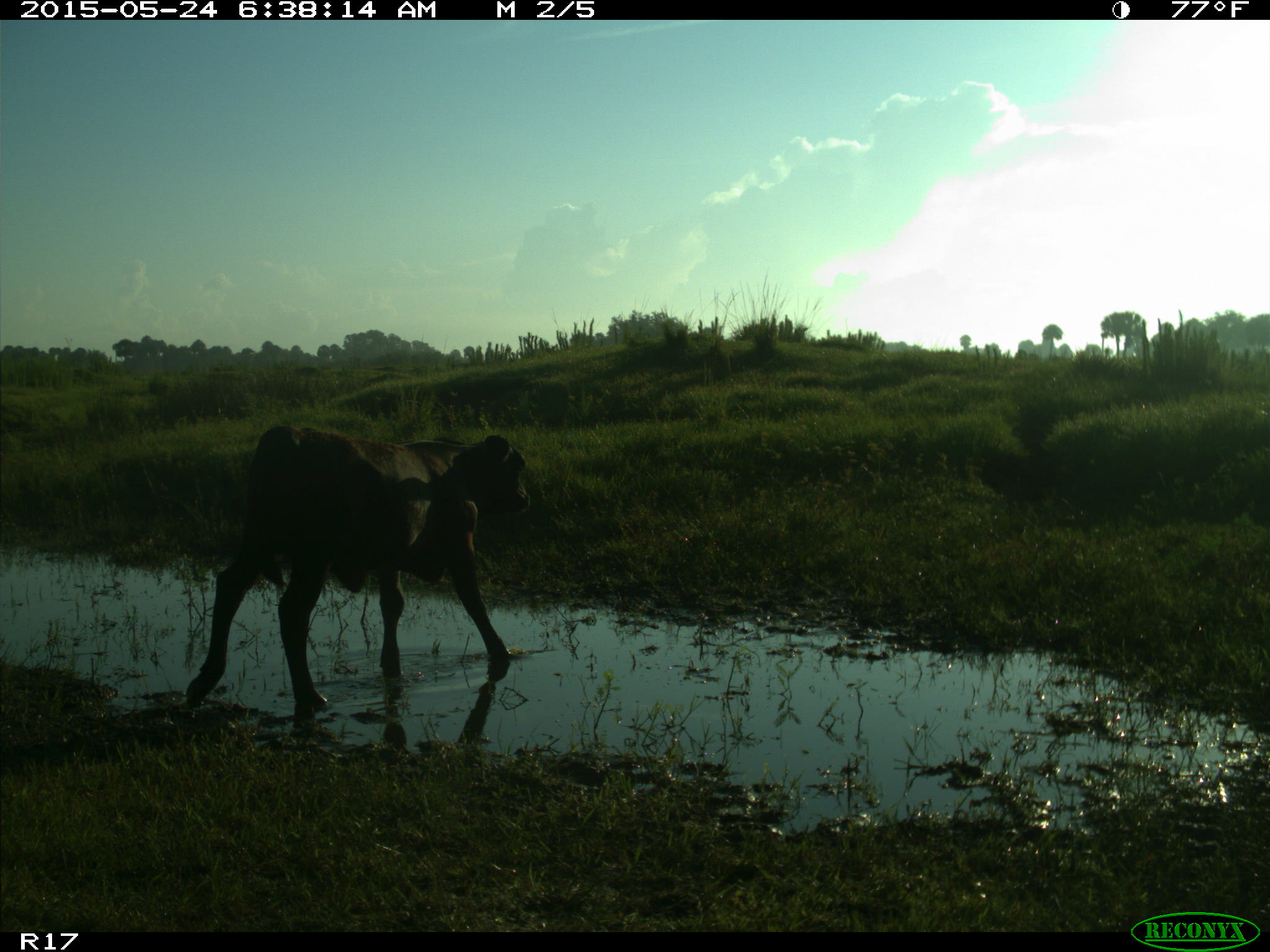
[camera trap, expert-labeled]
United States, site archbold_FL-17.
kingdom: Animalia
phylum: Chordata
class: Mammalia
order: Artiodactyla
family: Bovidae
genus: Bos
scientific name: Bos taurus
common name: domestic cow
Bos taurus (domestic cow).